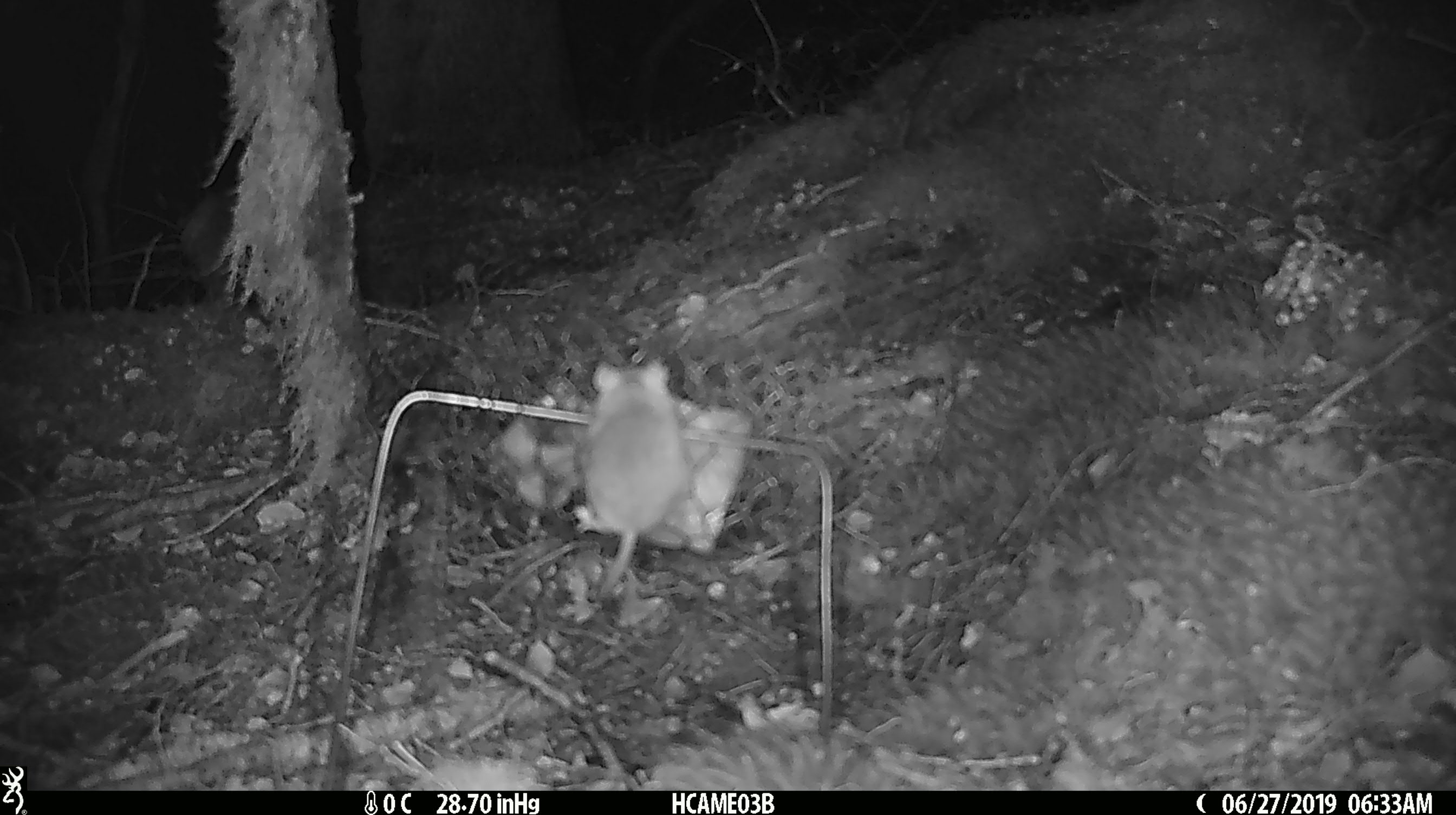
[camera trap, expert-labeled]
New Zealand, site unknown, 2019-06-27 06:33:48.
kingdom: Animalia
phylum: Chordata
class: Mammalia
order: Rodentia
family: Muridae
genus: Mus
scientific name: Mus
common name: mouse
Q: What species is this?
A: Mouse (Mus).